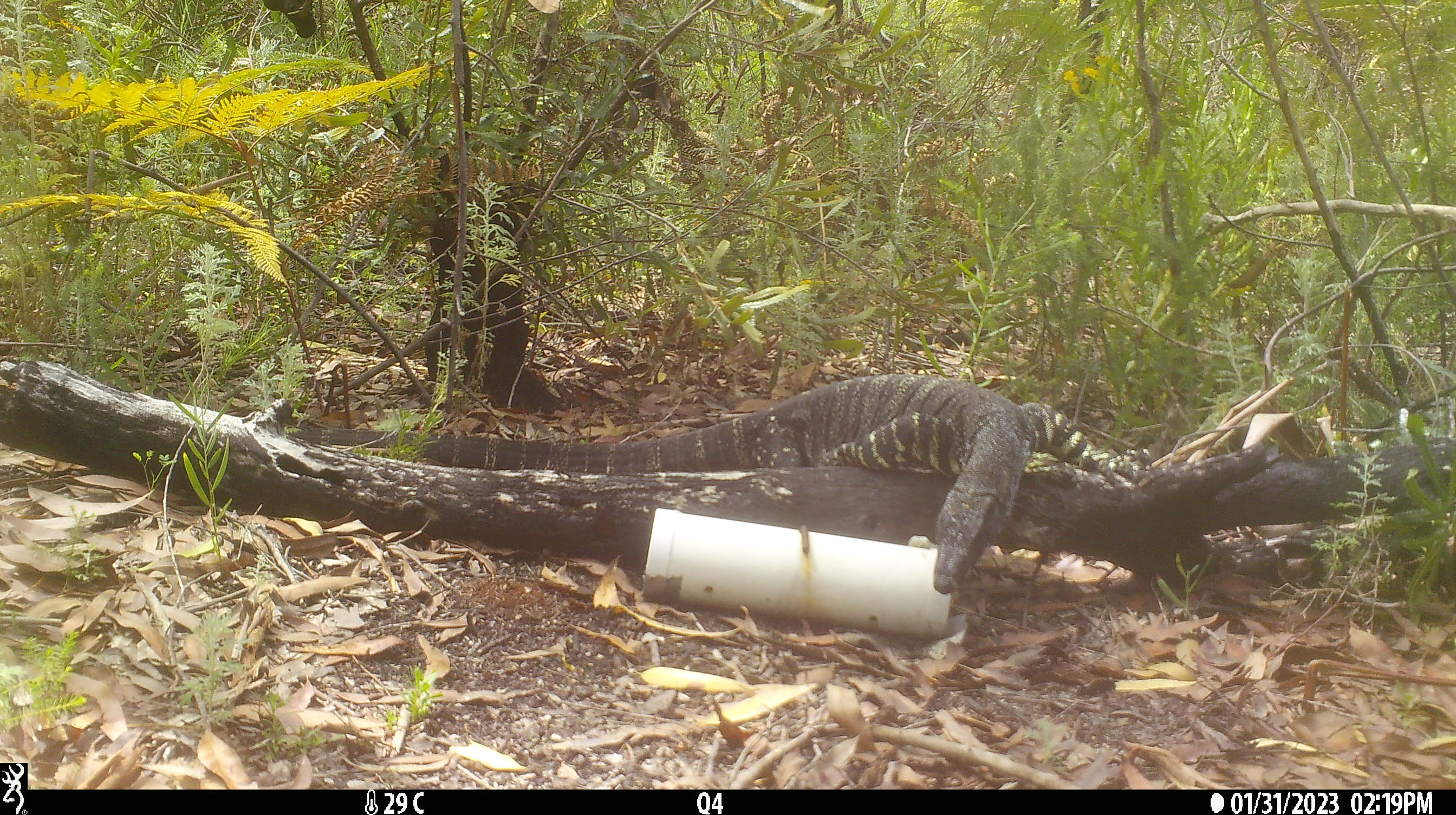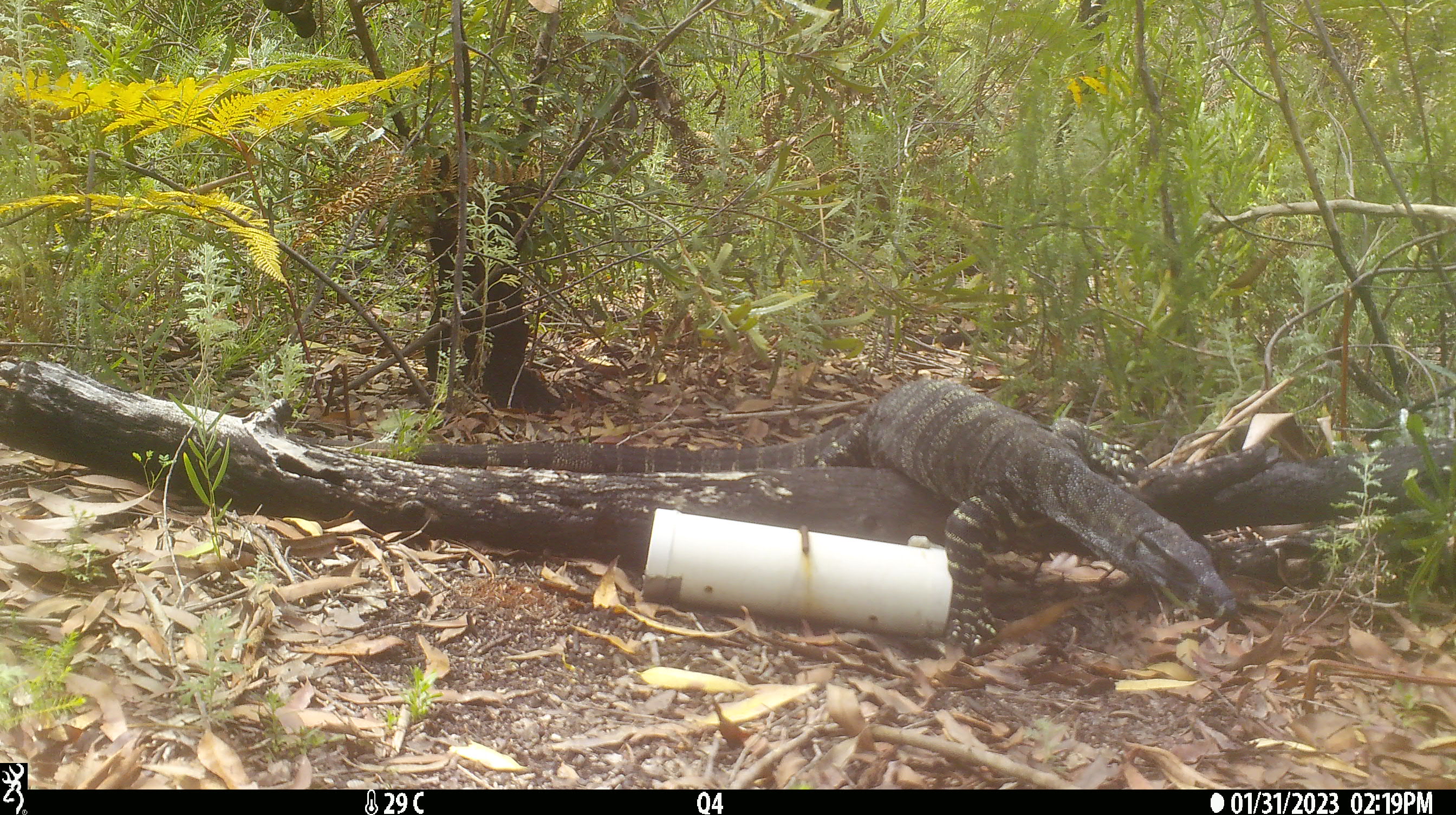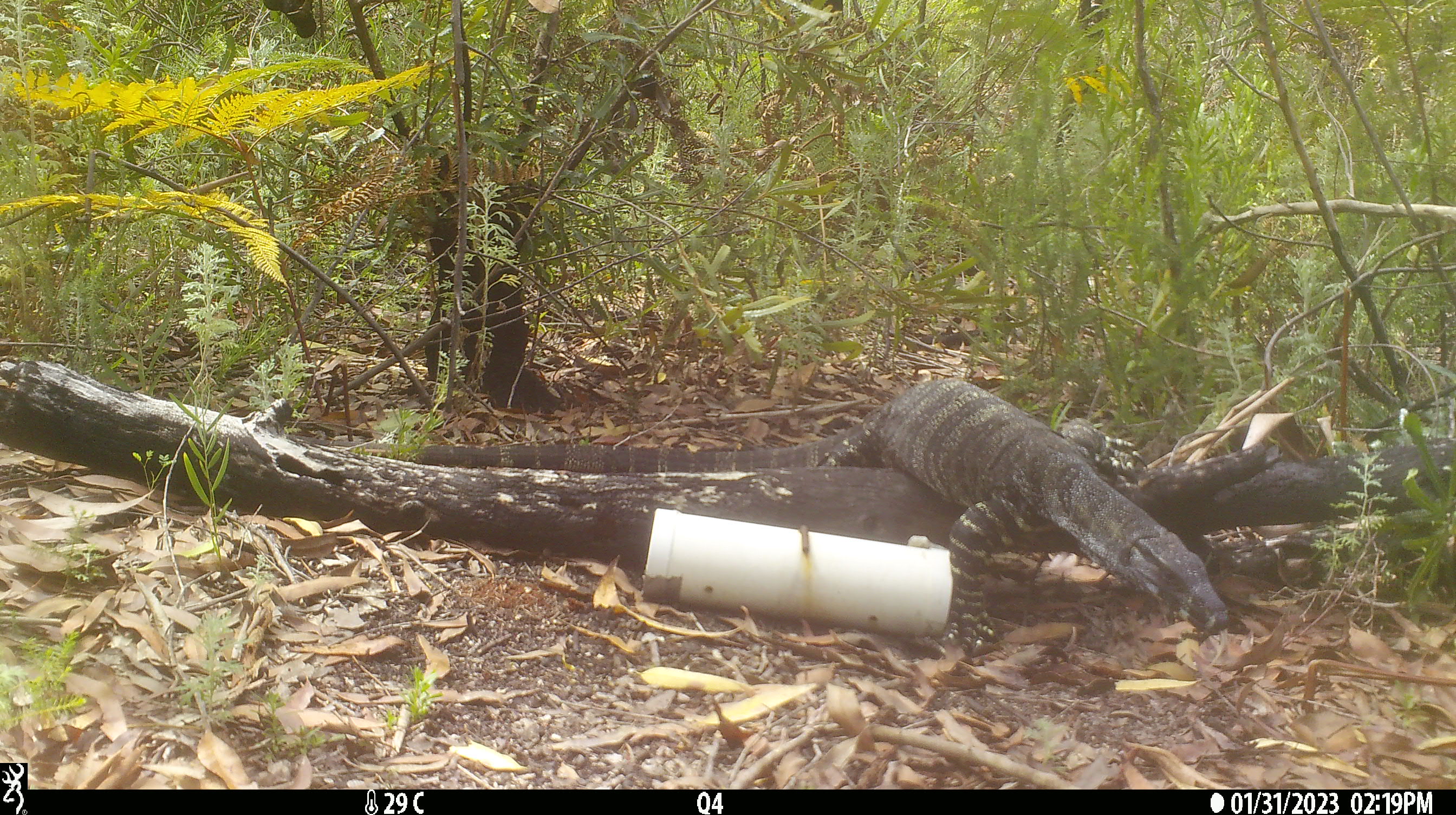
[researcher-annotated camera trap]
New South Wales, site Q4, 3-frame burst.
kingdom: Animalia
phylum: Chordata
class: Reptilia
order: Squamata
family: Varanidae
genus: Varanus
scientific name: Varanus varius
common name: lace monitor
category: goanna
Goanna (lace monitor) (Varanus varius).